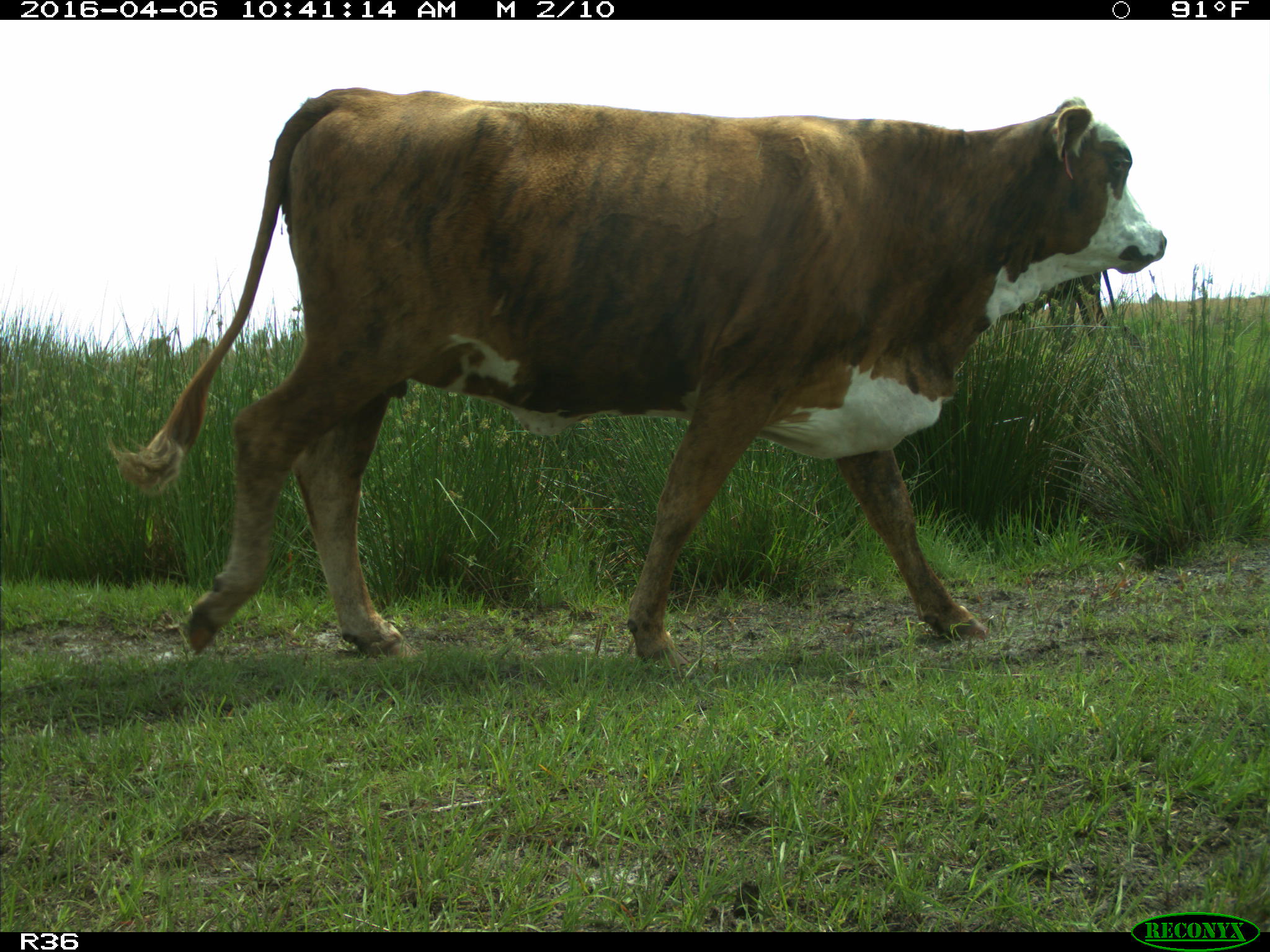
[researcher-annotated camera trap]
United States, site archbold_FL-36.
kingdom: Animalia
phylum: Chordata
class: Mammalia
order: Artiodactyla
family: Bovidae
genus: Bos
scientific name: Bos taurus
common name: domestic cow